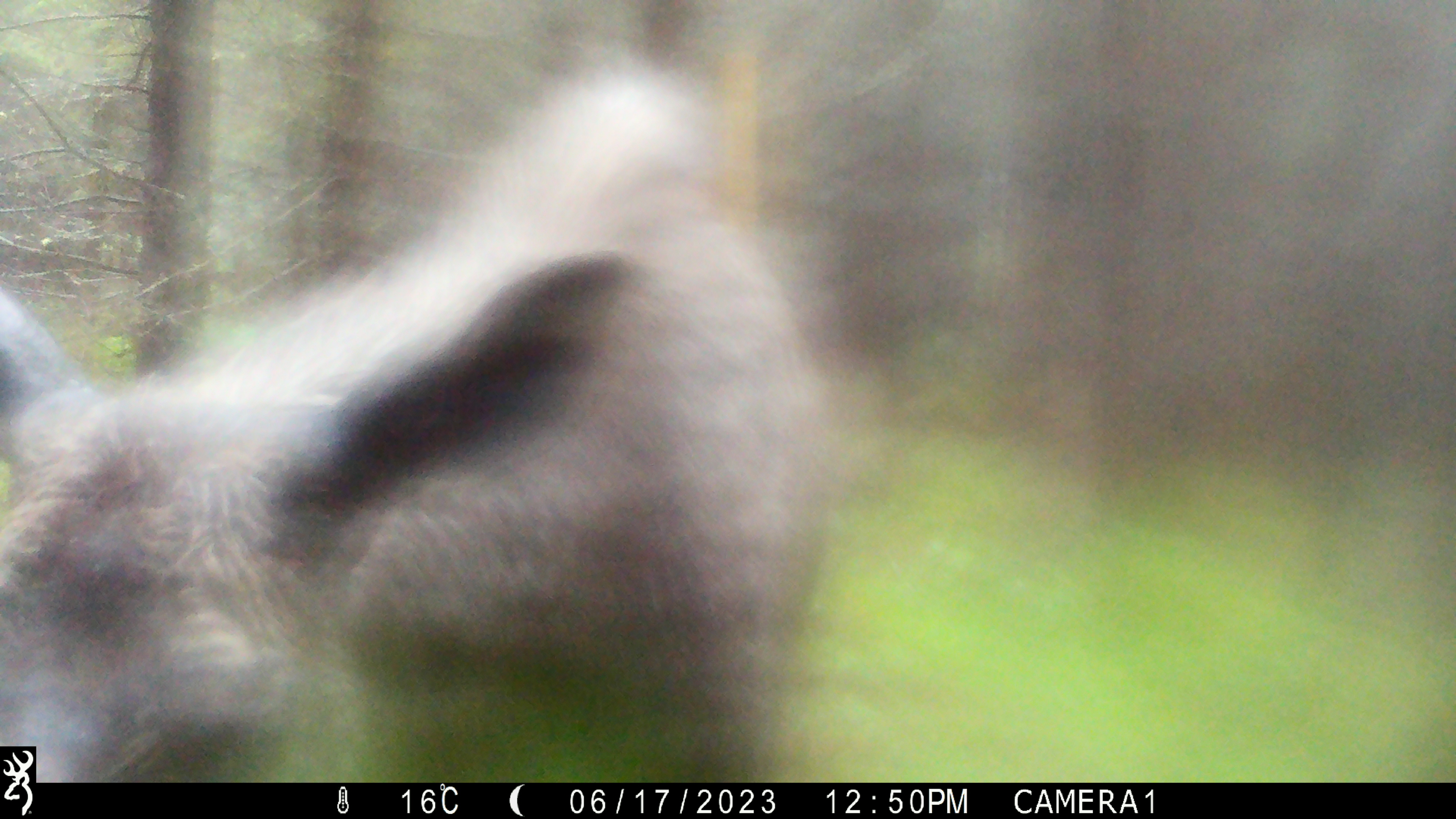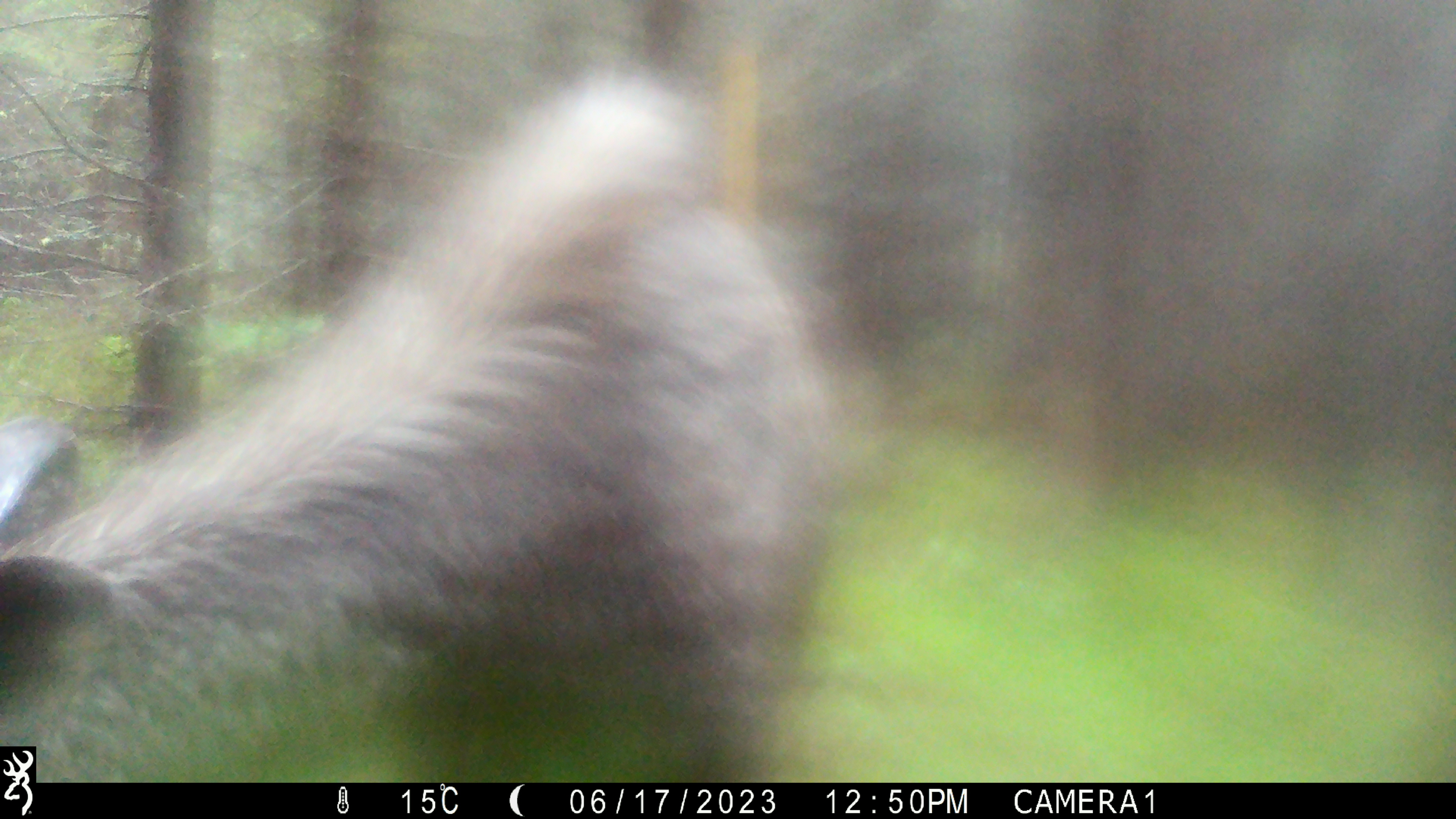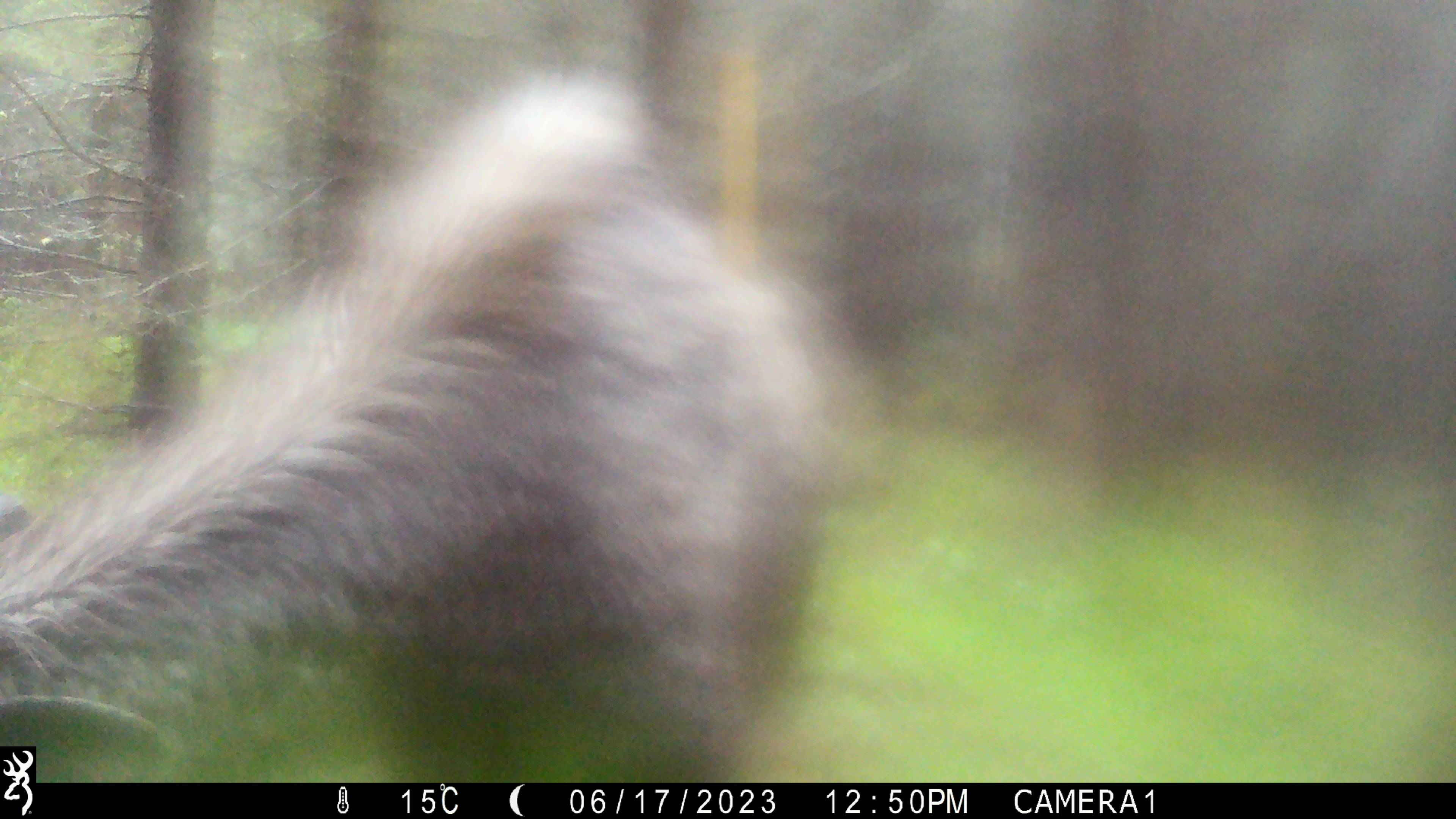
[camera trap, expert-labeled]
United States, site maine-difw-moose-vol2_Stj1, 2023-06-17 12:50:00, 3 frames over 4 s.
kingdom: Animalia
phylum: Chordata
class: Mammalia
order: Artiodactyla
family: Cervidae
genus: Alces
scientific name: Alces alces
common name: moose